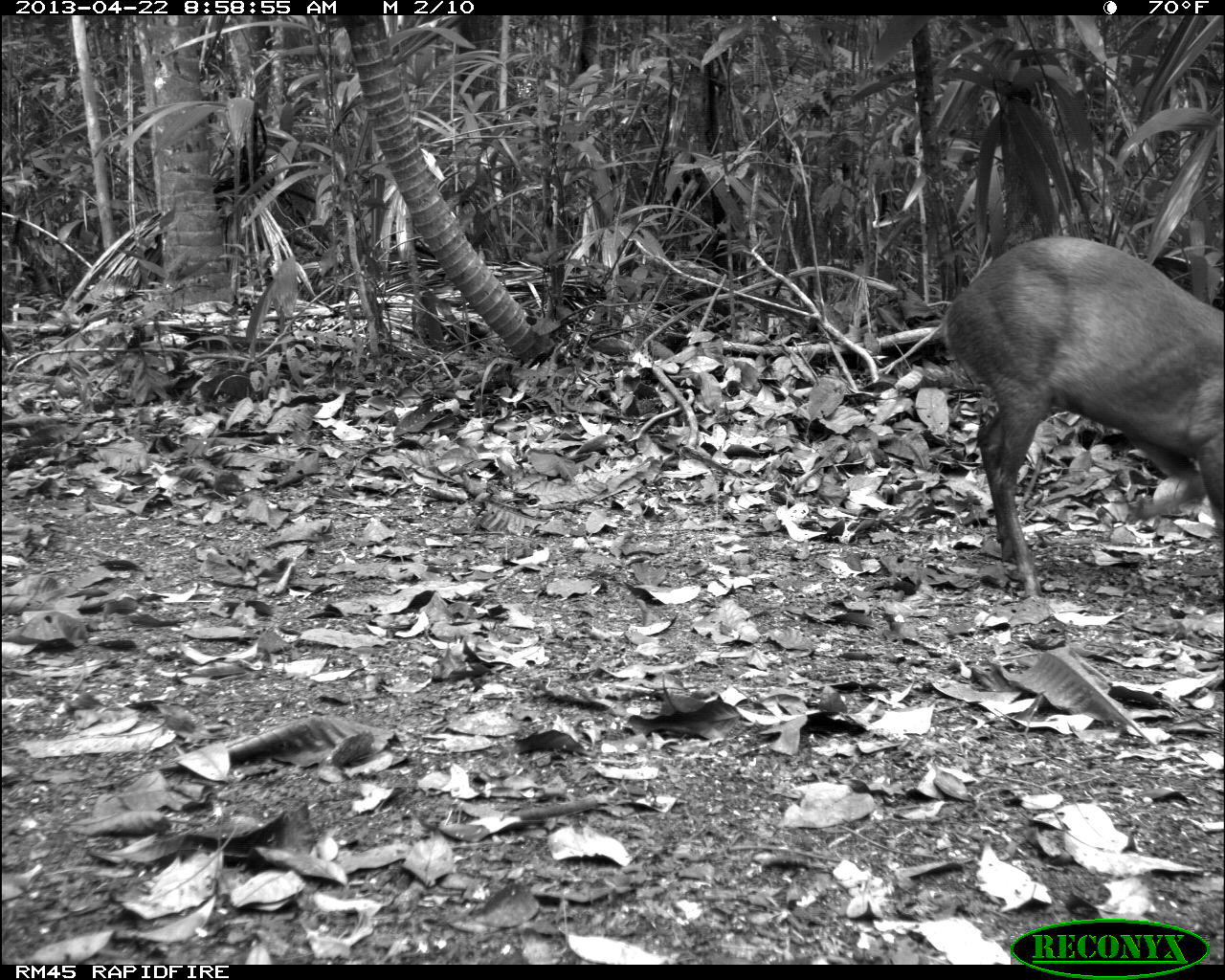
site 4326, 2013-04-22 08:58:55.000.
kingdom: Animalia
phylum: Chordata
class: Mammalia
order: Artiodactyla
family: Cervidae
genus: Mazama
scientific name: Mazama temama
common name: central american red brocket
Mazama temama (central american red brocket), count 1.